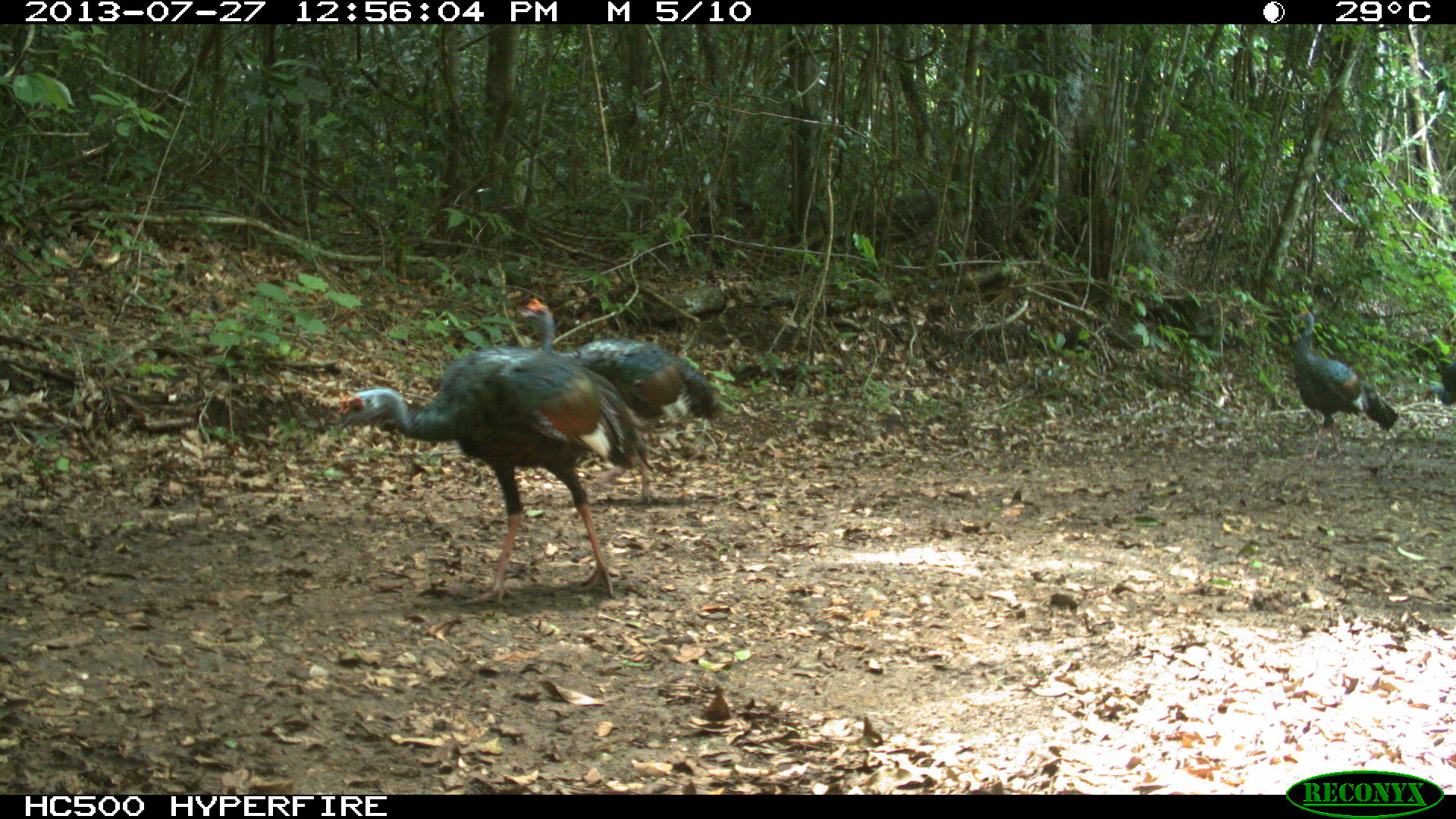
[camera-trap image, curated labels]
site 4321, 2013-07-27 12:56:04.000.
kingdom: Animalia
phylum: Chordata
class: Aves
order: Galliformes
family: Phasianidae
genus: Meleagris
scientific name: Meleagris ocellata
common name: ocellated turkey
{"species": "Meleagris ocellata (ocellated turkey)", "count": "4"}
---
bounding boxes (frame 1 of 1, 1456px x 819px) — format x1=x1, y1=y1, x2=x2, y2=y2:
meleagris ocellata: x1=333, y1=345, x2=654, y2=605; x1=510, y1=294, x2=722, y2=506; x1=1290, y1=308, x2=1398, y2=461; x1=1421, y1=352, x2=1456, y2=410